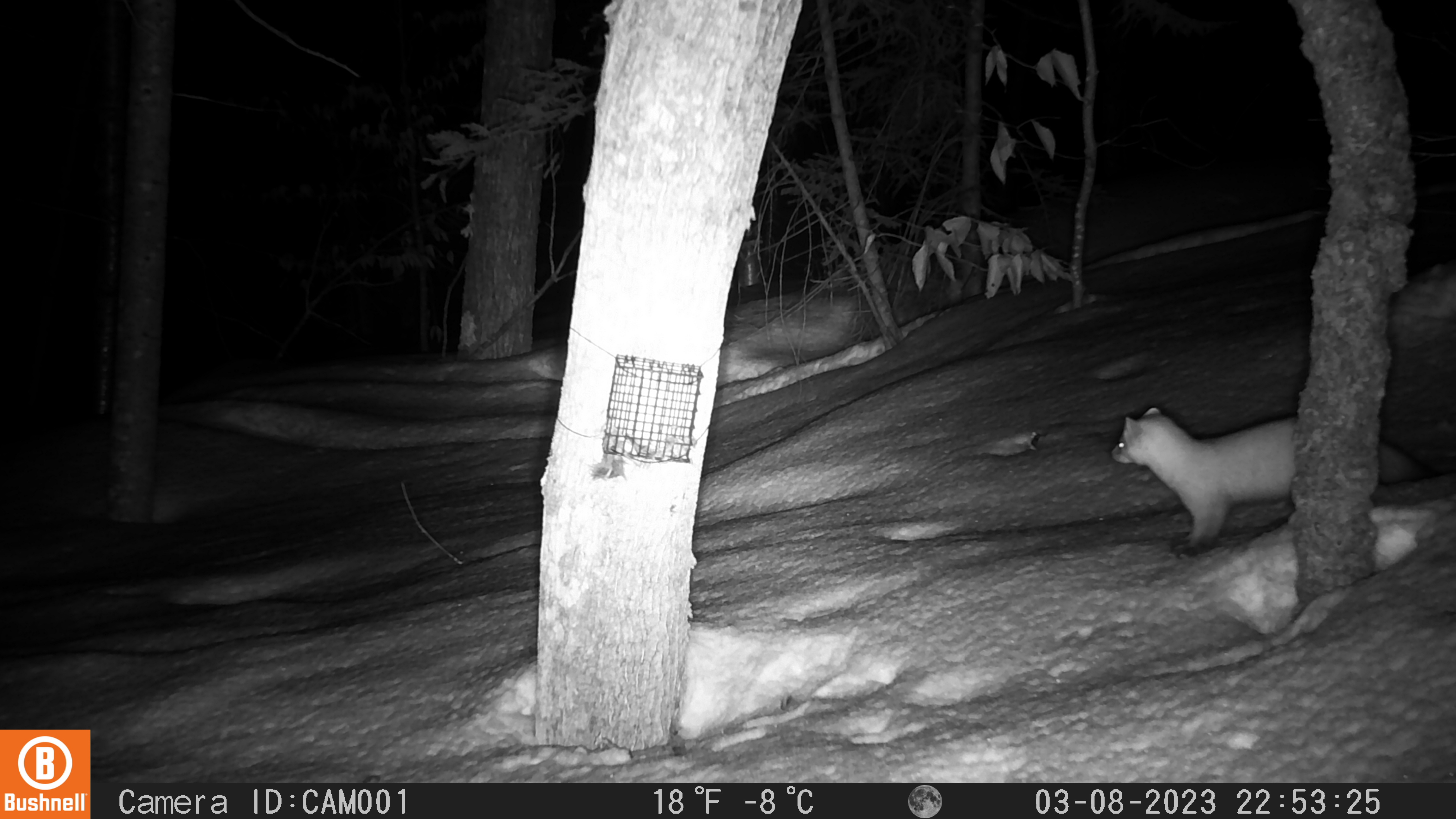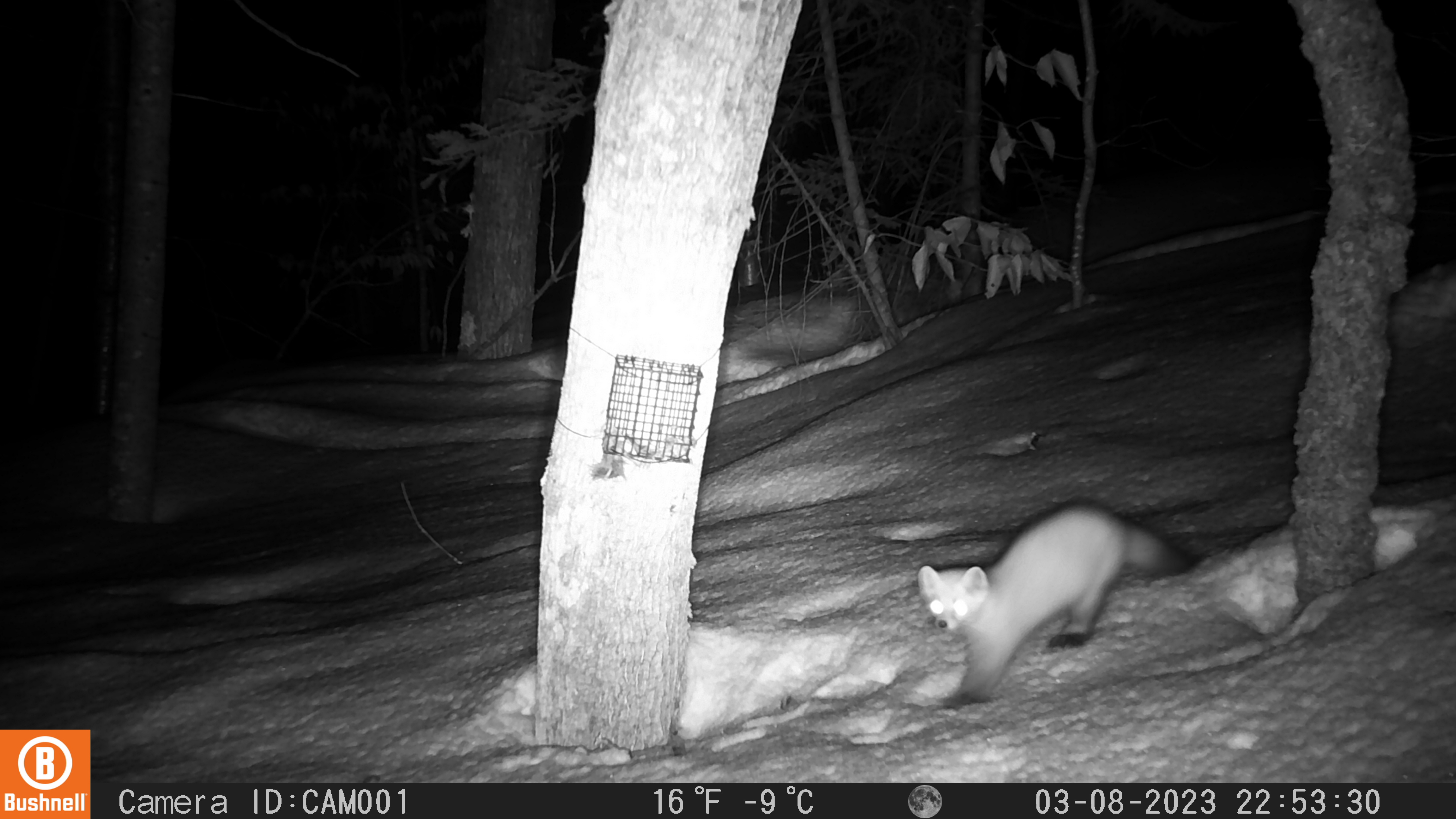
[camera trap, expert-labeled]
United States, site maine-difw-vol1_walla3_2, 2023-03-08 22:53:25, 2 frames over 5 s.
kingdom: Animalia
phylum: Chordata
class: Mammalia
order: Carnivora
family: Mustelidae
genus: Martes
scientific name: Martes americana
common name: american marten